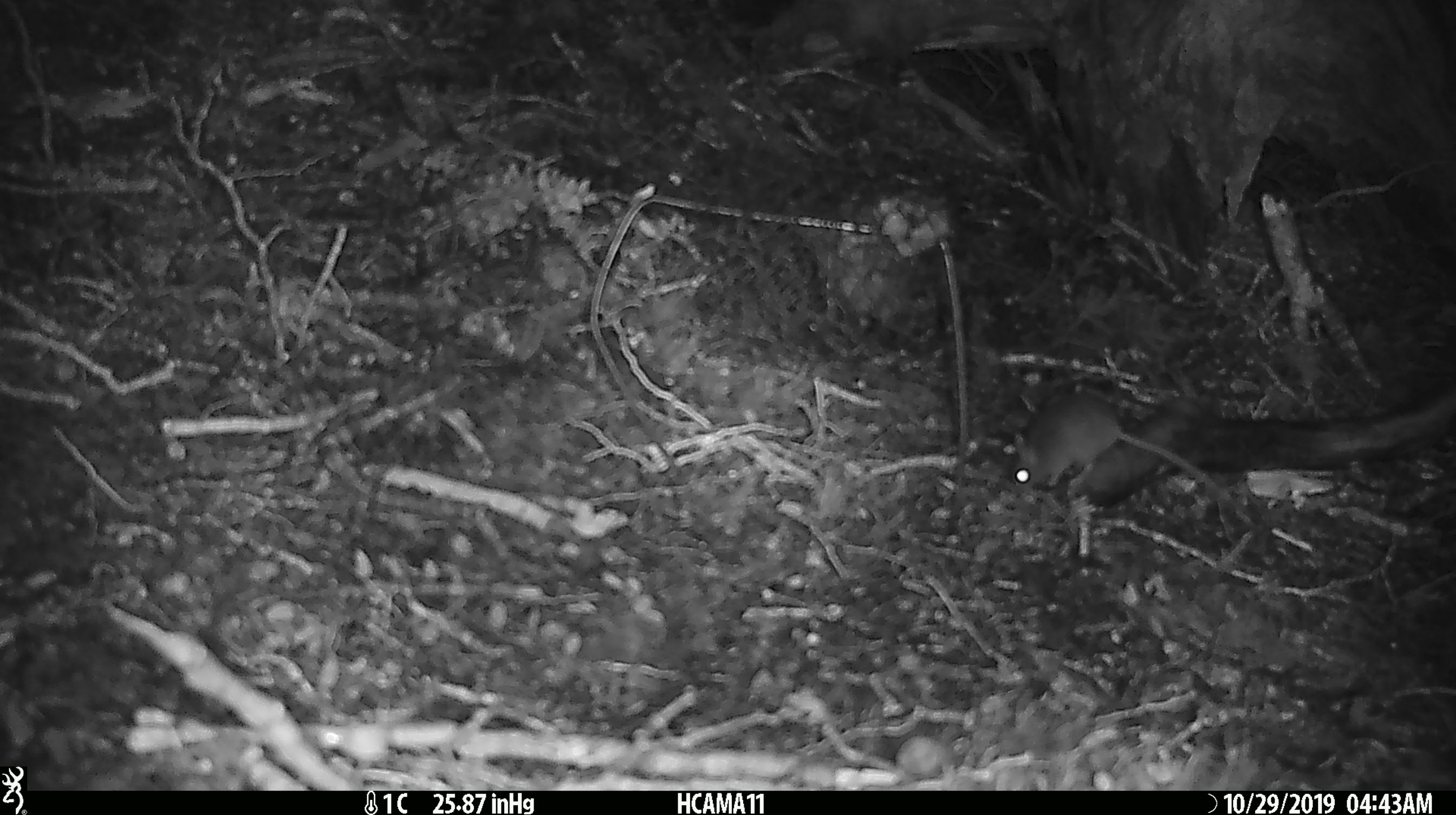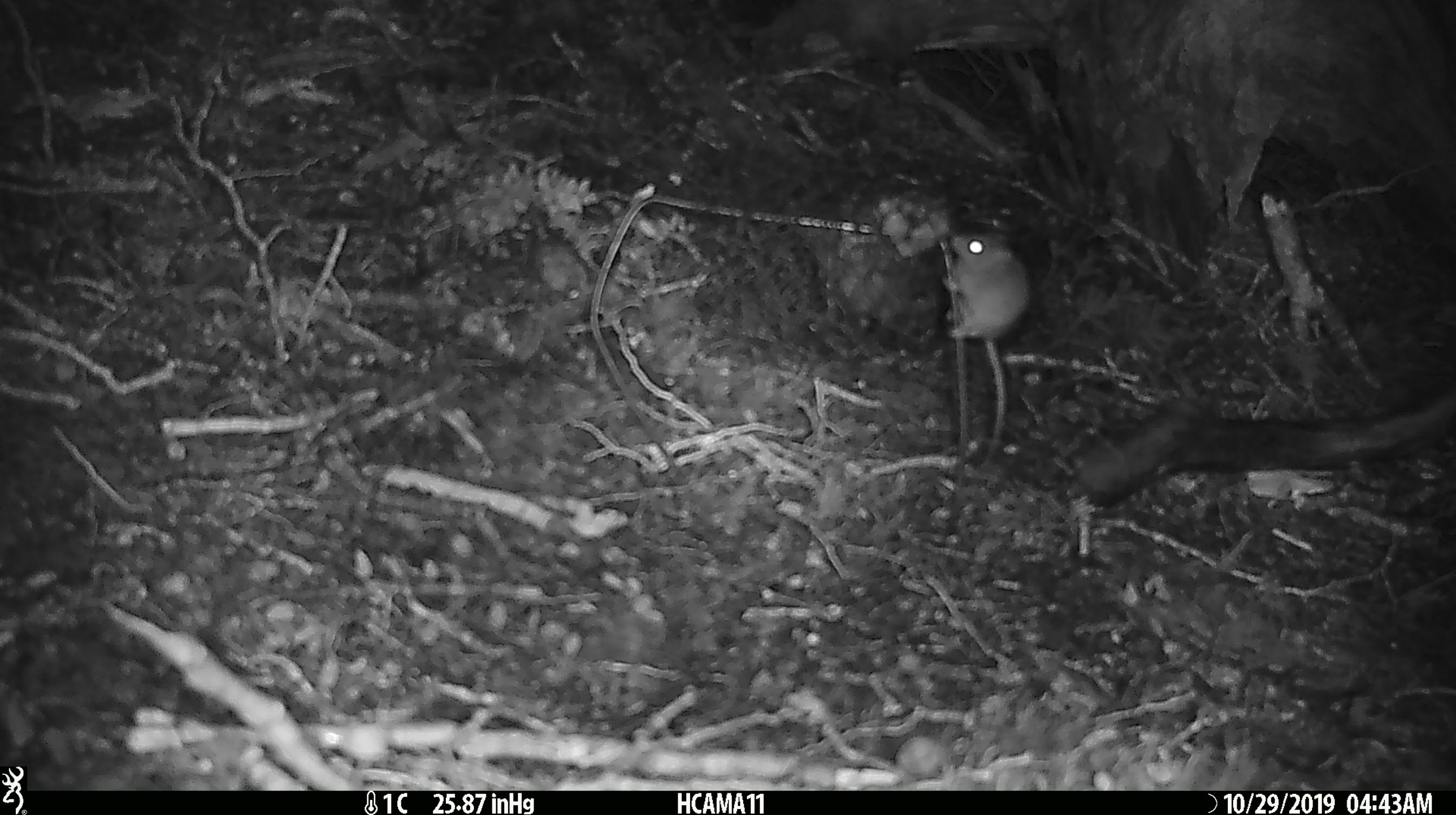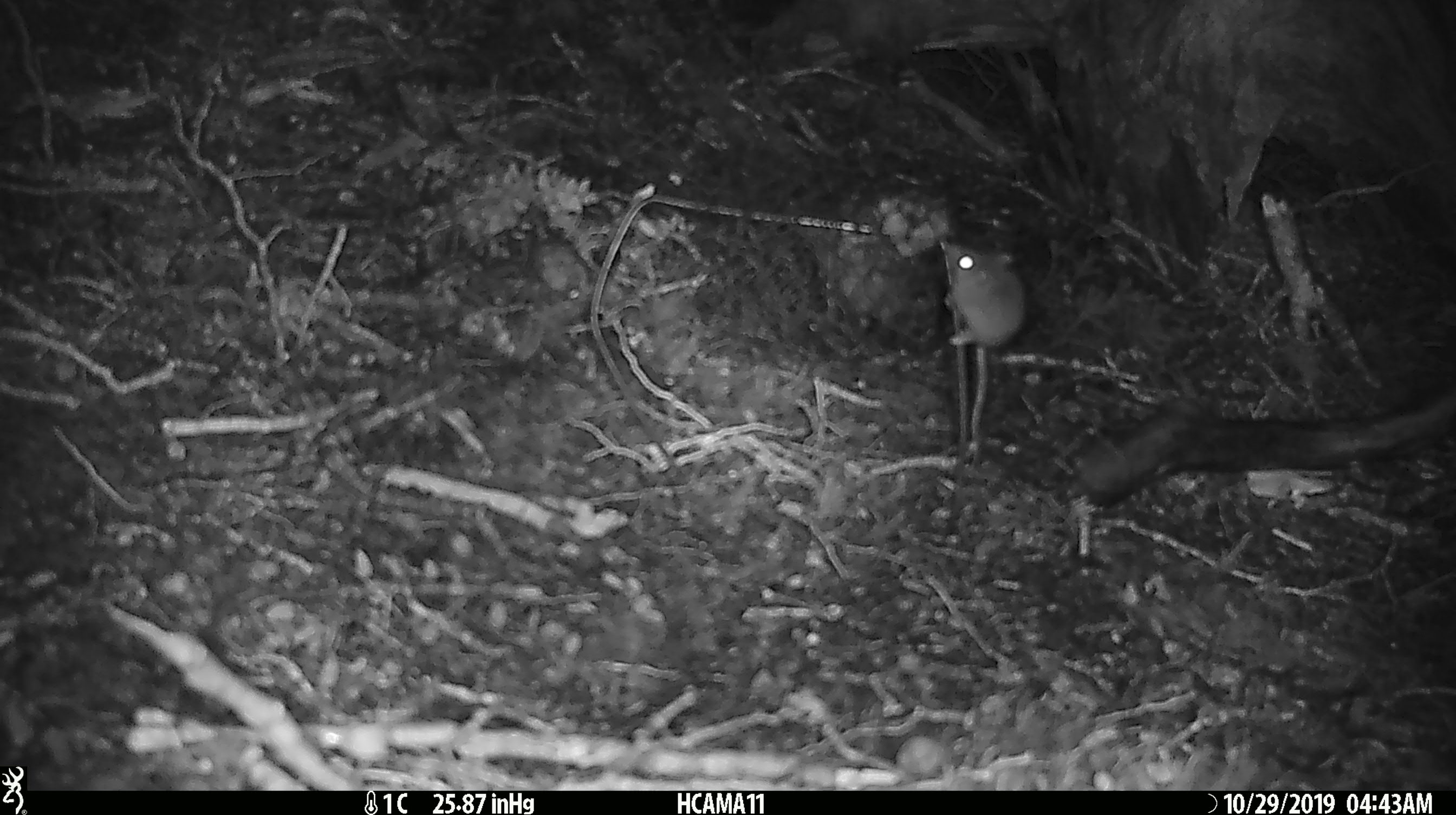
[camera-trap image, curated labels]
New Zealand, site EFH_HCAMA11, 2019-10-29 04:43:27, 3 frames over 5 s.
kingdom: Animalia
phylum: Chordata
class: Mammalia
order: Rodentia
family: Muridae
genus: Mus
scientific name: Mus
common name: mouse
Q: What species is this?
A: Mouse (Mus).